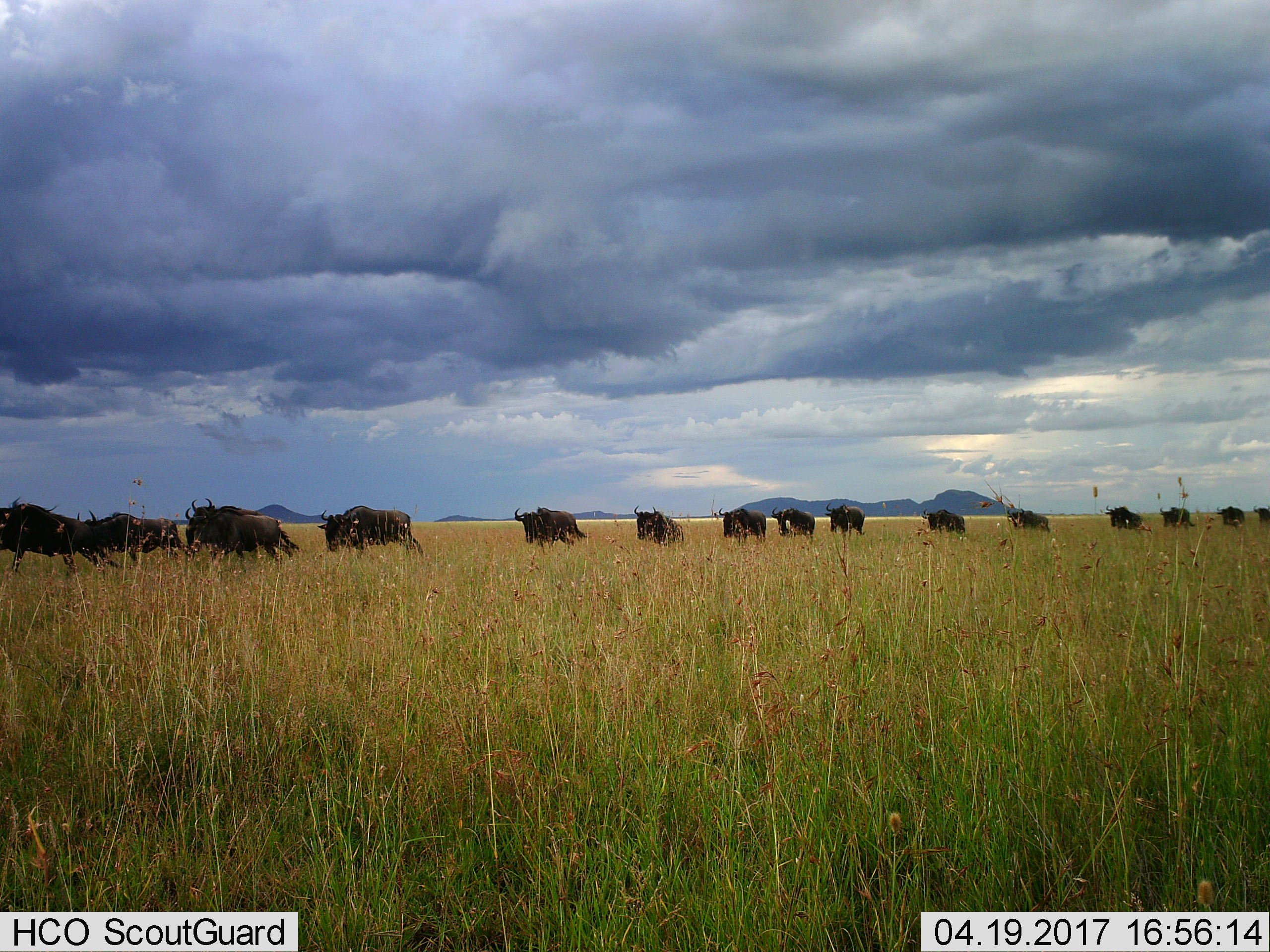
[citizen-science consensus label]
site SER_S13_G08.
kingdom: Animalia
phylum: Chordata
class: Mammalia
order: Artiodactyla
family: Bovidae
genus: Connochaetes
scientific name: Connochaetes taurinus taurinus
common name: blue wildebeest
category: wildebeestblue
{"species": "wildebeestblue (blue wildebeest) (Connochaetes taurinus taurinus)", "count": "11-50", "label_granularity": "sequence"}